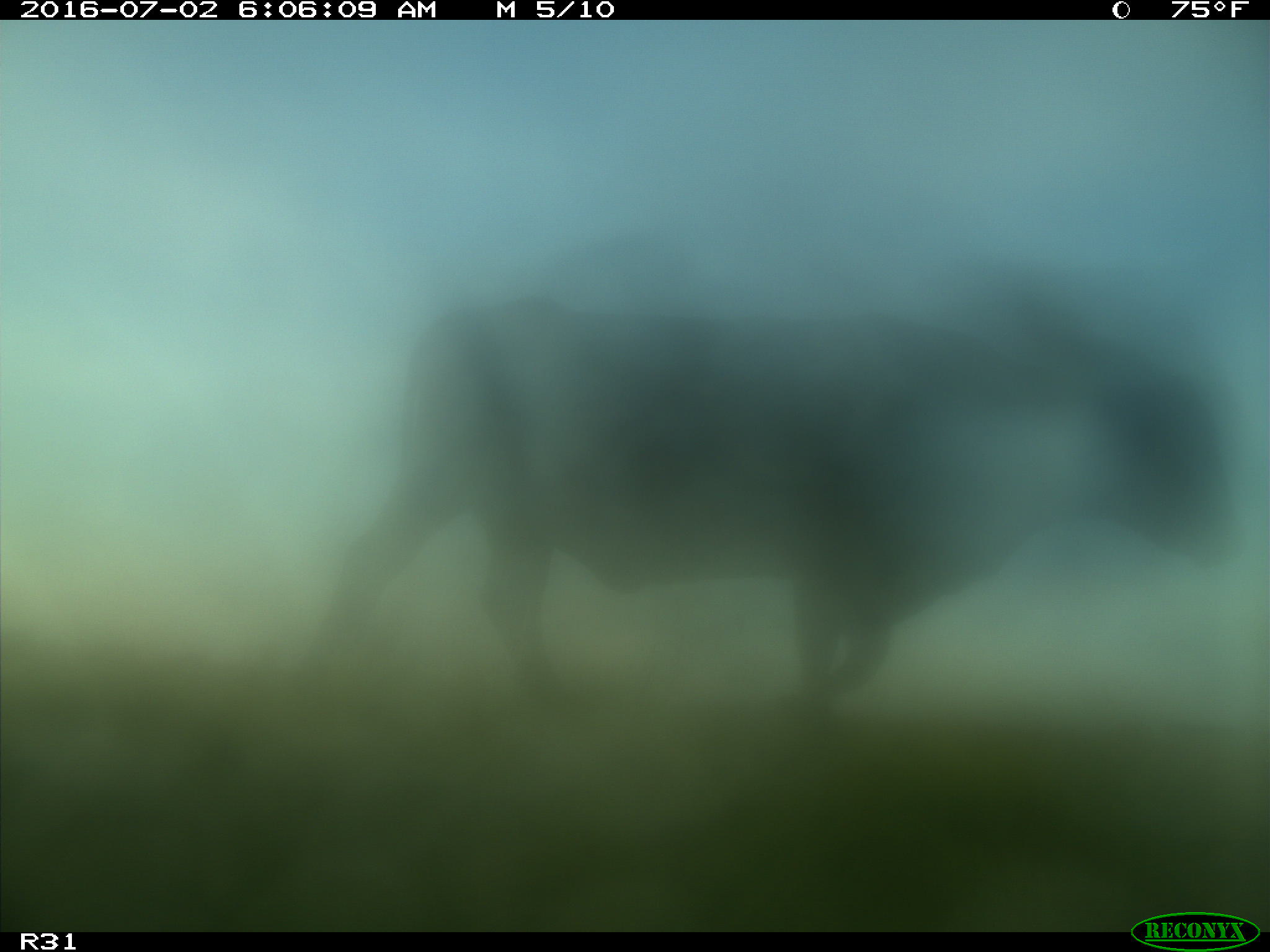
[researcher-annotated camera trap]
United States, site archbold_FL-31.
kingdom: Animalia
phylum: Chordata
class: Mammalia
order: Artiodactyla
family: Bovidae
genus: Bos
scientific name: Bos taurus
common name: domestic cow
Bos taurus (domestic cow).